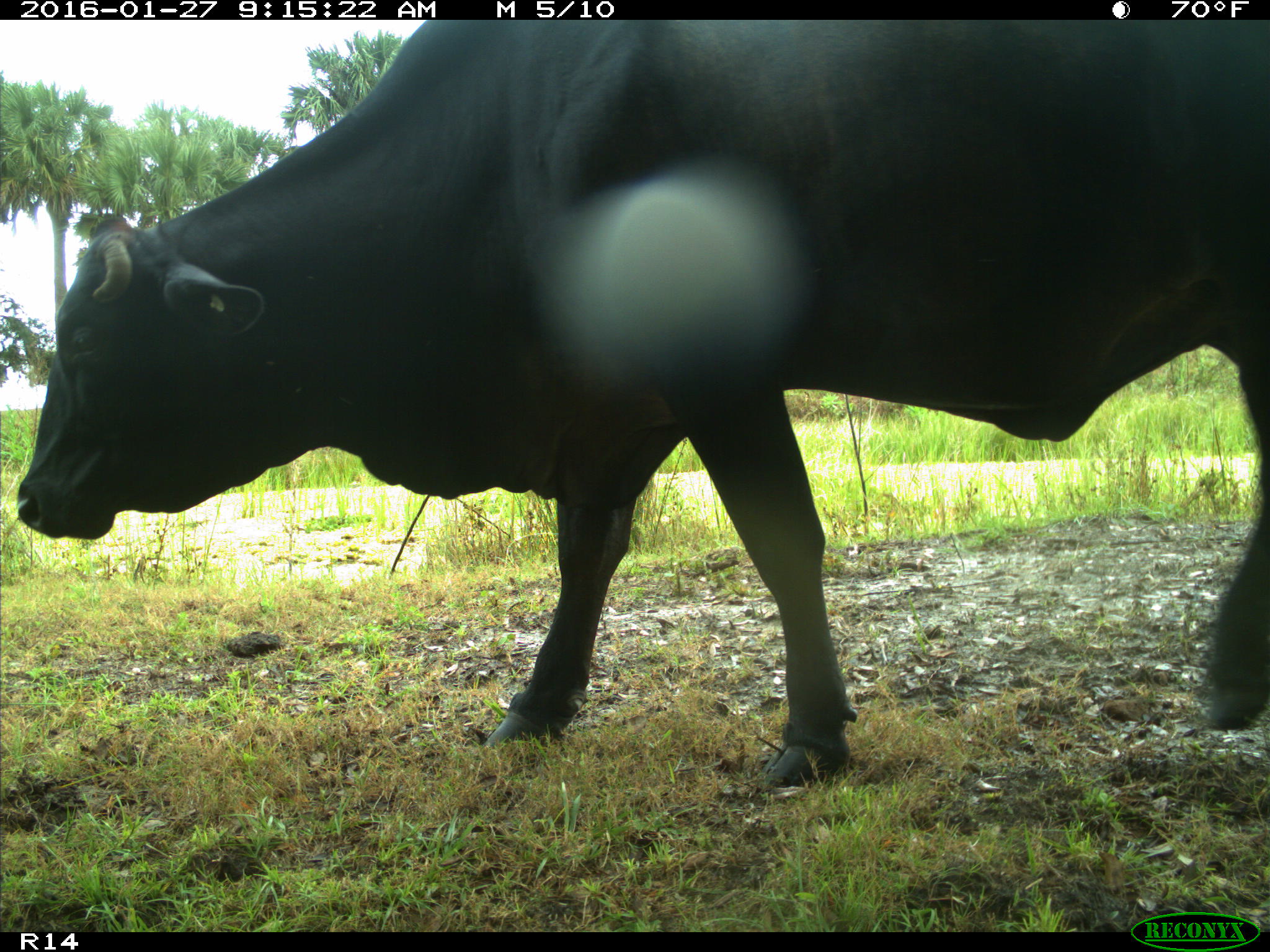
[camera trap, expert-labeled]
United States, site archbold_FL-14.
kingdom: Animalia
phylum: Chordata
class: Mammalia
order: Artiodactyla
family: Bovidae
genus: Bos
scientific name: Bos taurus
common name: domestic cow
Bos taurus (domestic cow).